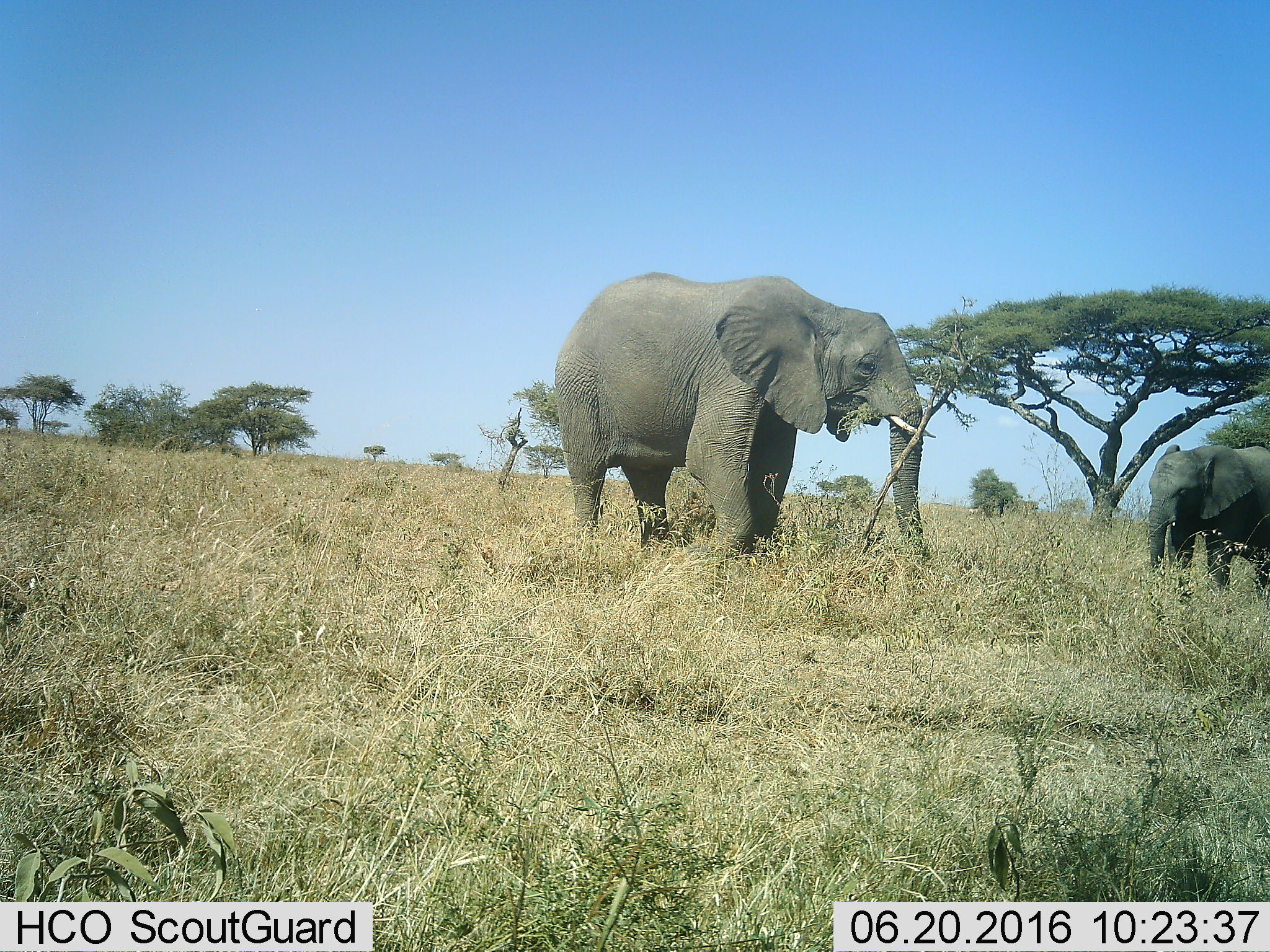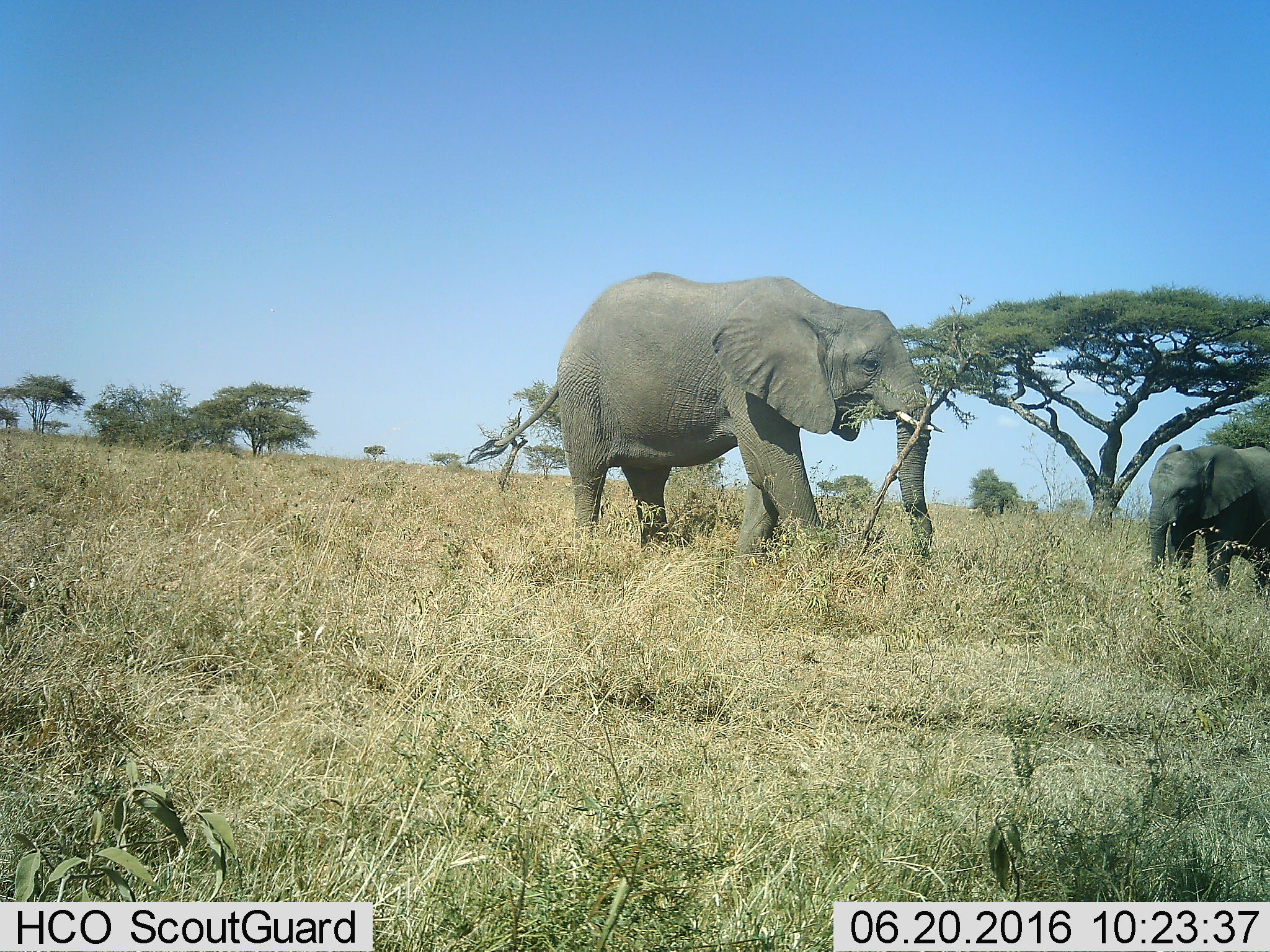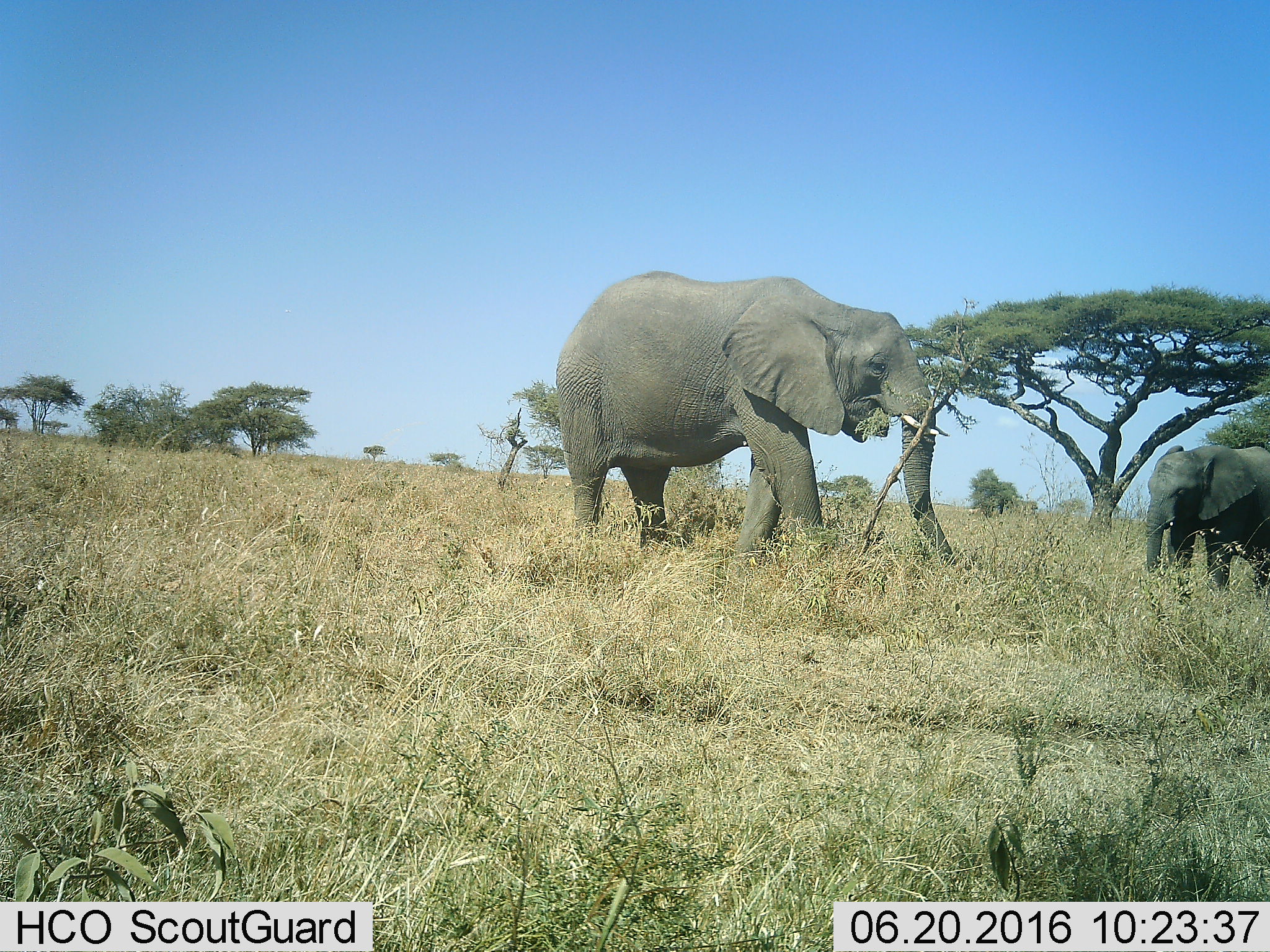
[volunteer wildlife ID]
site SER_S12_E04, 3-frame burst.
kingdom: Animalia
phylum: Chordata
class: Mammalia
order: Proboscidea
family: Elephantidae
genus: Loxodonta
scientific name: Loxodonta africana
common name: african bush elephant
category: elephant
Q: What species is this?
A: Elephant (african bush elephant) (Loxodonta africana).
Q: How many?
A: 2.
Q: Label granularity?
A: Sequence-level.